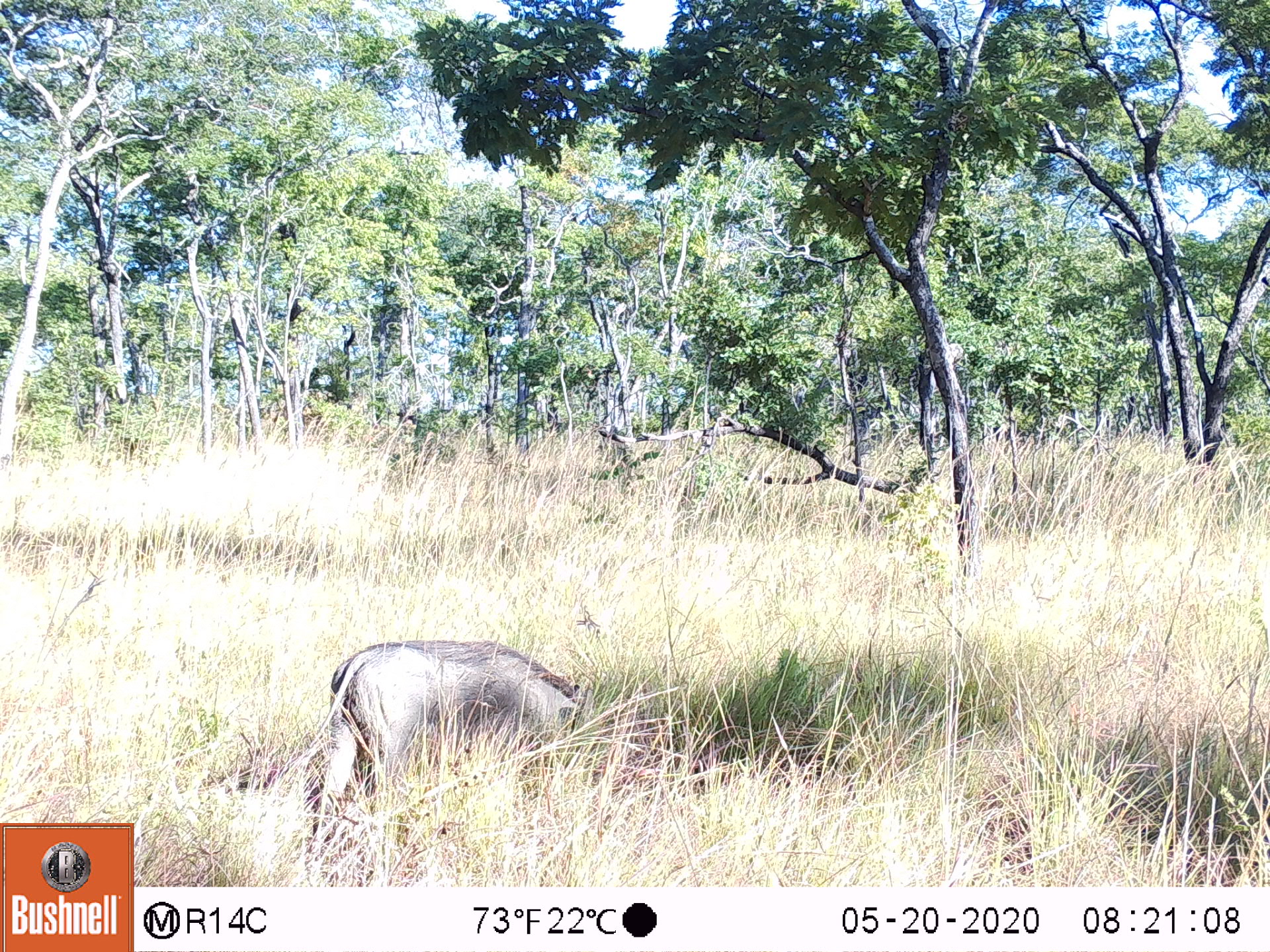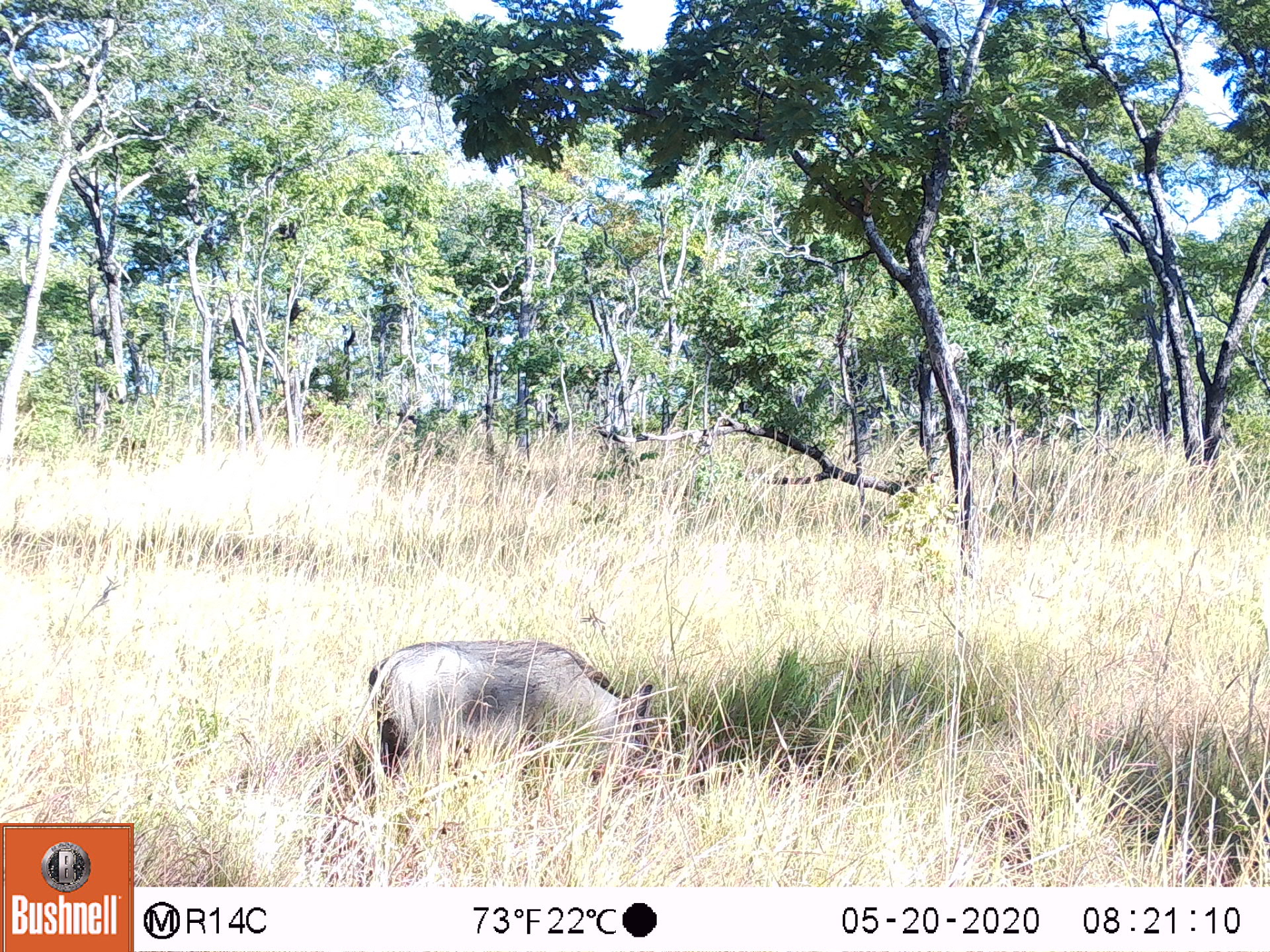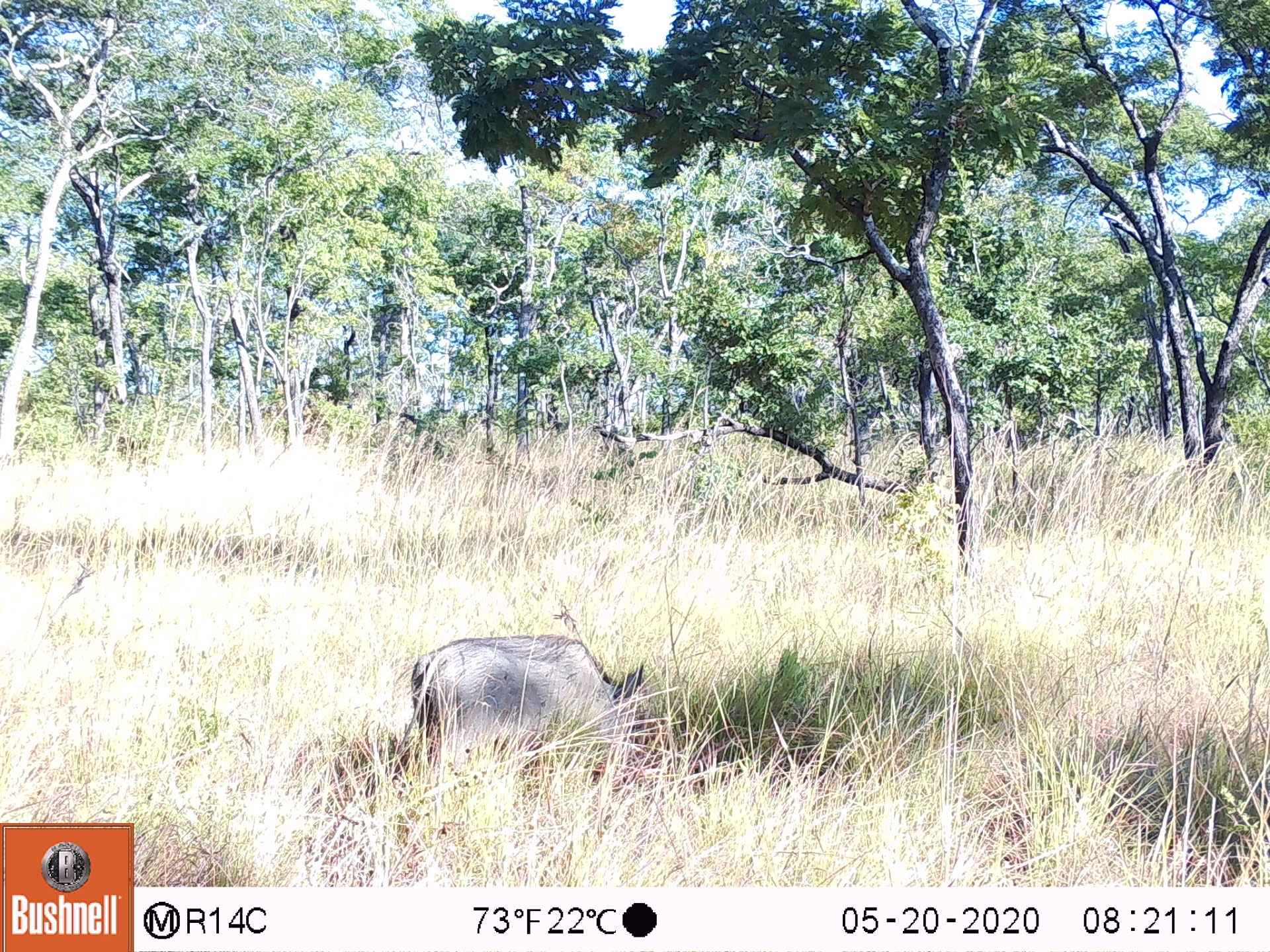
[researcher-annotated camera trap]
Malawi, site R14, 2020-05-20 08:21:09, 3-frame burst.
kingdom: Animalia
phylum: Chordata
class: Mammalia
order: Artiodactyla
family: Suidae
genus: Phacochoerus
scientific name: Phacochoerus africanus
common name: common warthog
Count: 1.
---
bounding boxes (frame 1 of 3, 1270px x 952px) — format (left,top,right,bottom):
common warthog: (314,634,588,840)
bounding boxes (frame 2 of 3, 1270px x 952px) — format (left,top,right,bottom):
common warthog: (366,634,652,801)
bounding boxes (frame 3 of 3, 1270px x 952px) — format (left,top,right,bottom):
common warthog: (394,636,649,794)